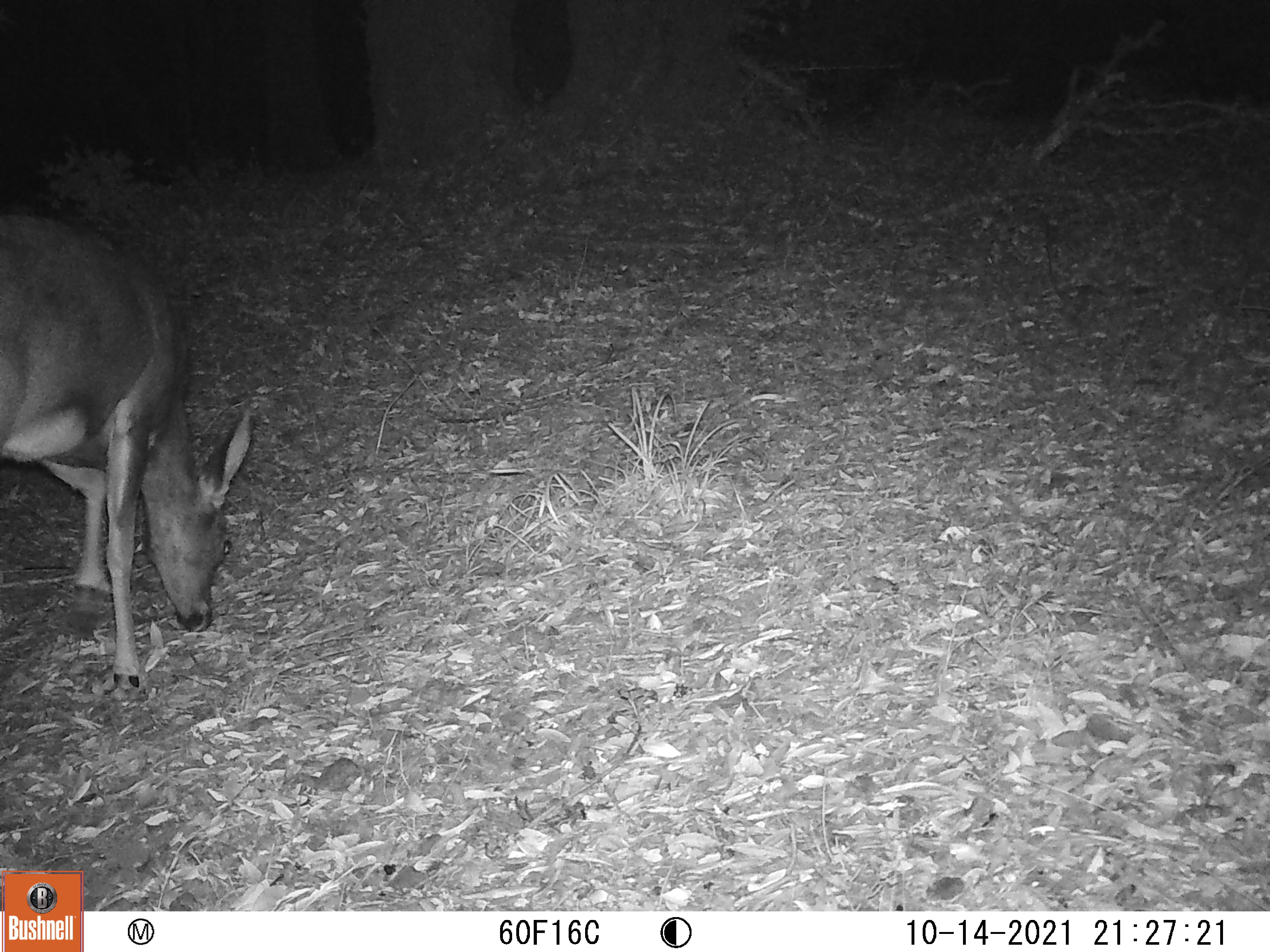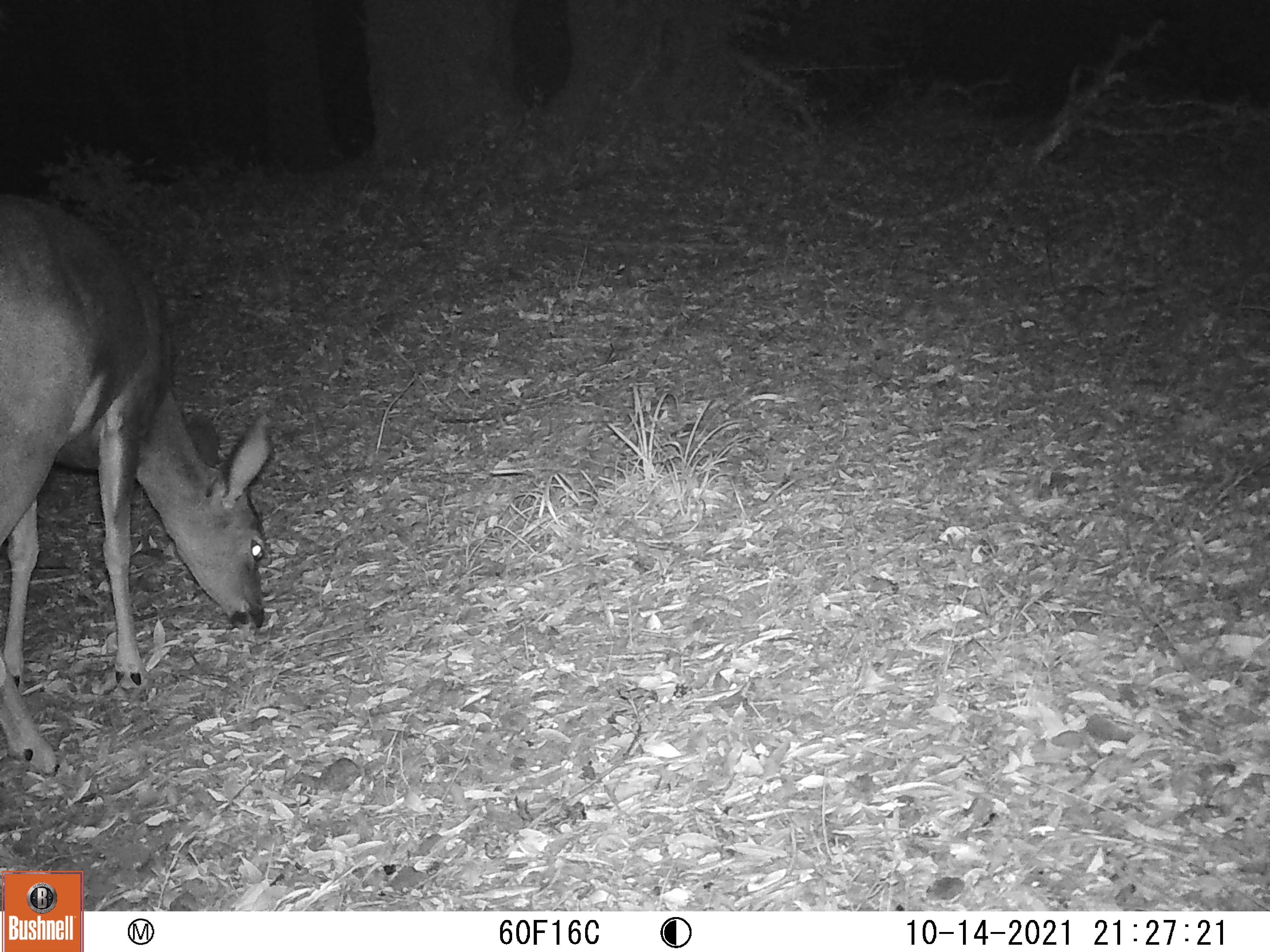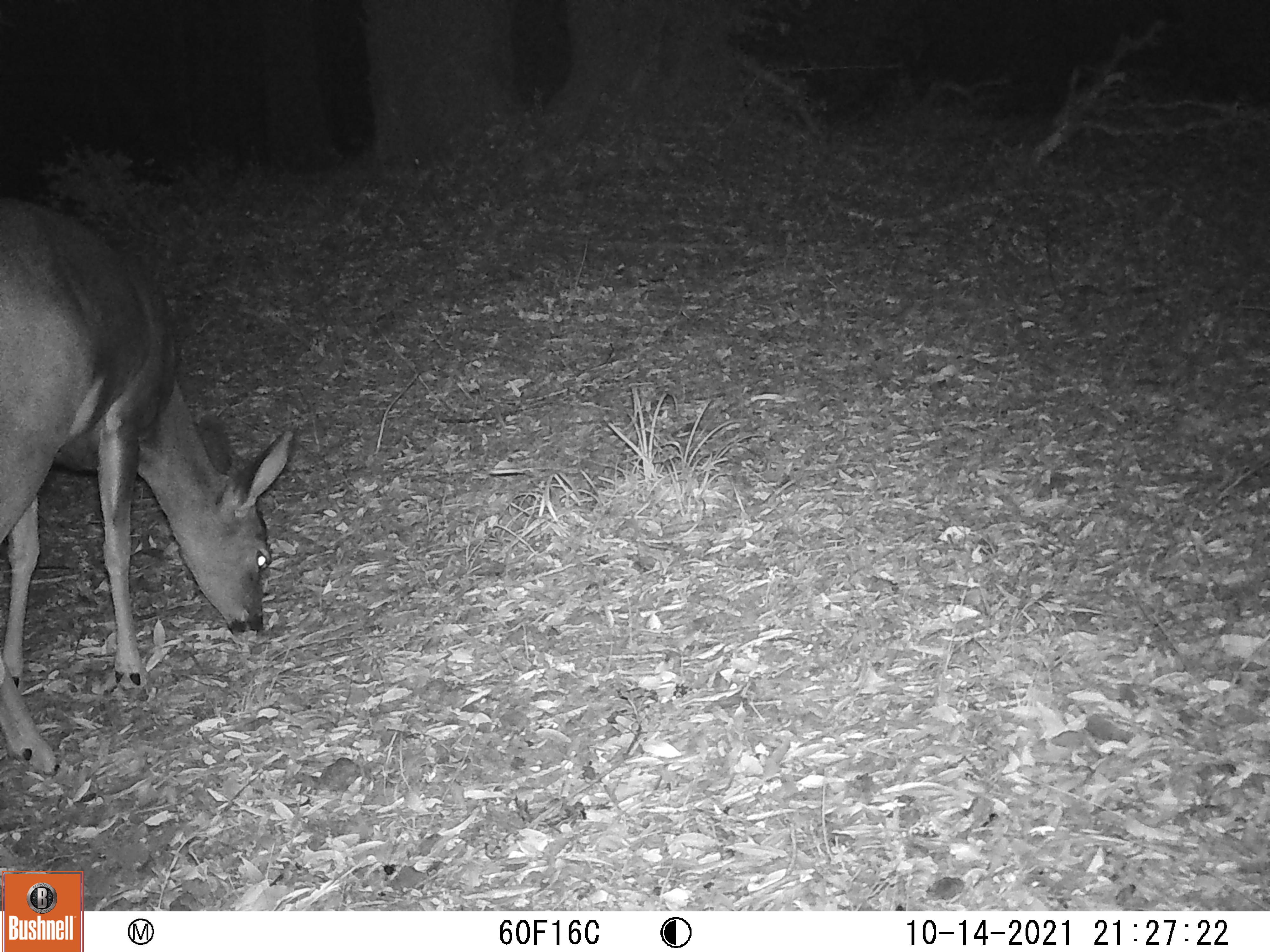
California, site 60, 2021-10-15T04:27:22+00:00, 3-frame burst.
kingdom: Animalia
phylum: Chordata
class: Mammalia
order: Artiodactyla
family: Cervidae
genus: Odocoileus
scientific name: Odocoileus hemionus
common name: mule deer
Mule deer (Odocoileus hemionus).